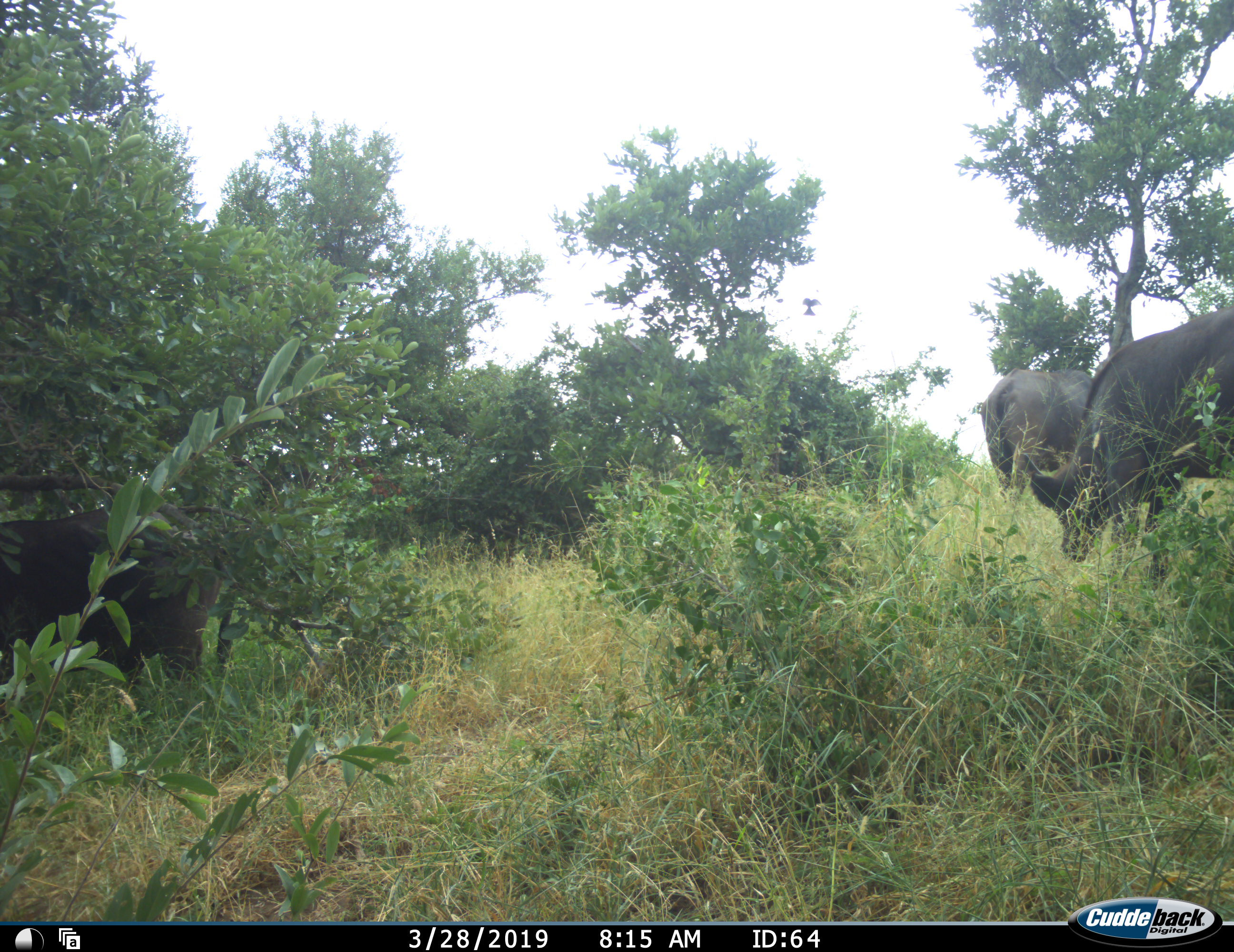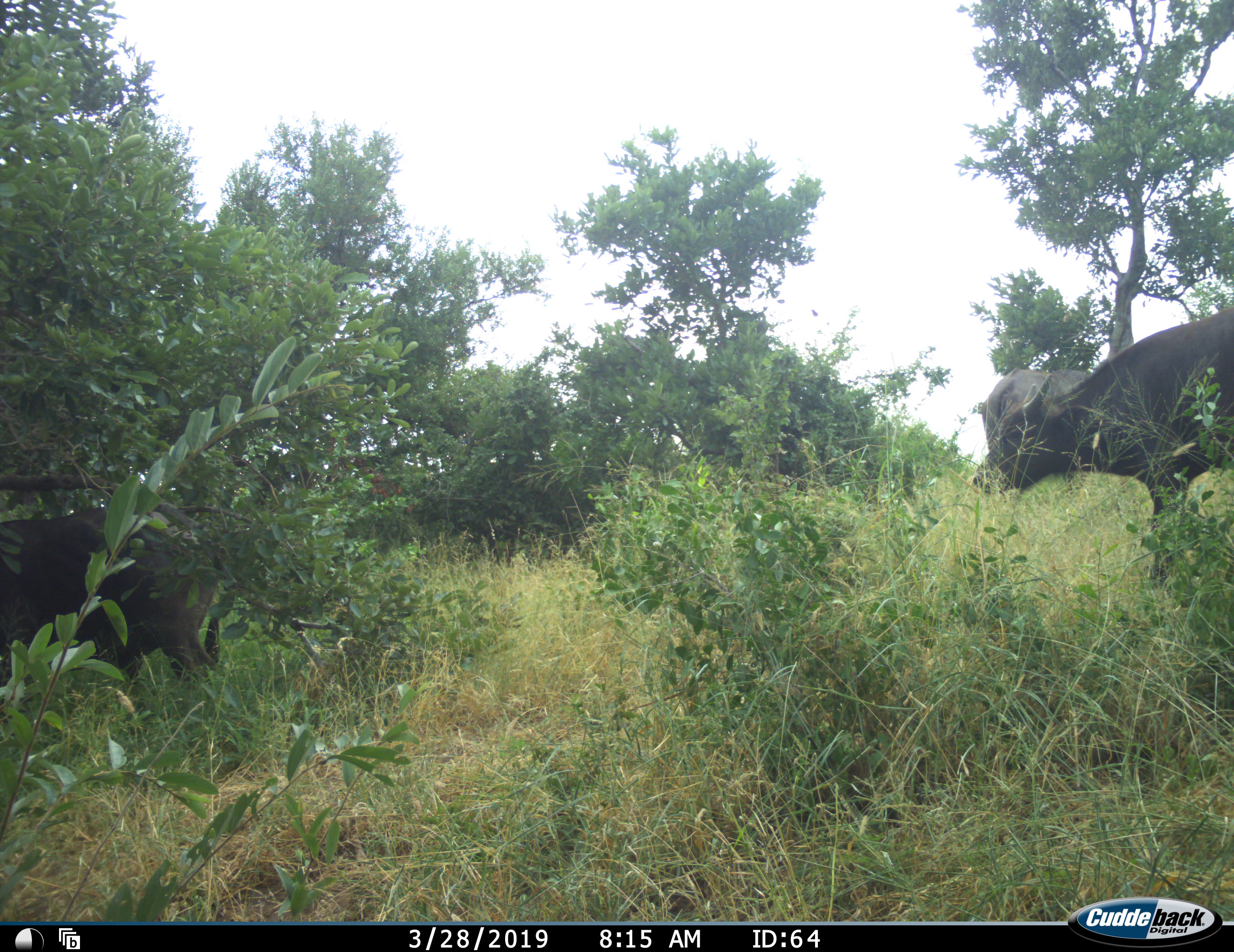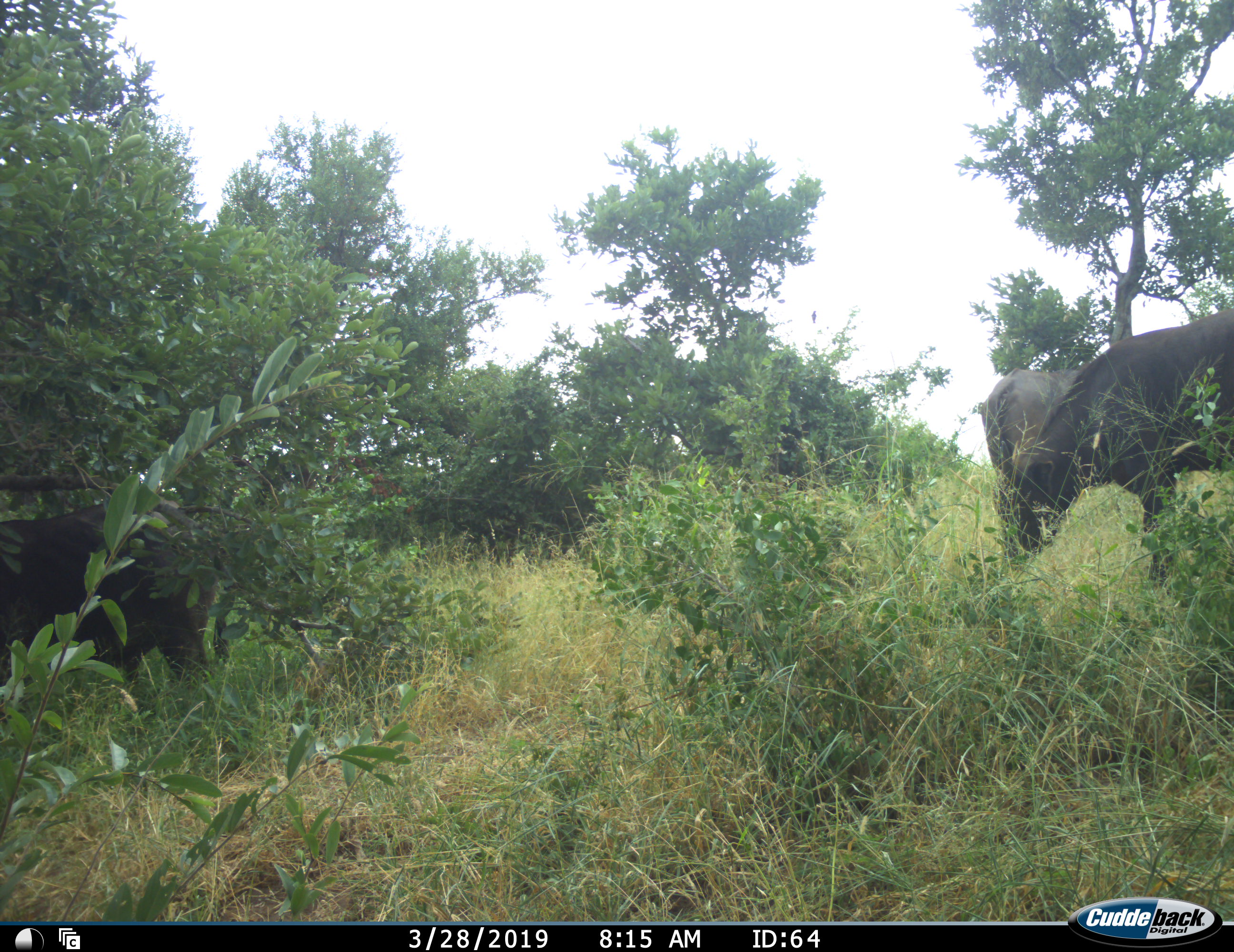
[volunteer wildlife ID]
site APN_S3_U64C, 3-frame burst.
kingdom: Animalia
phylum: Chordata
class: Mammalia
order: Artiodactyla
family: Bovidae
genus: Syncerus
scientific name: Syncerus caffer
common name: african buffalo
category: buffalo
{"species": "buffalo (african buffalo) (Syncerus caffer)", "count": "3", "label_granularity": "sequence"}